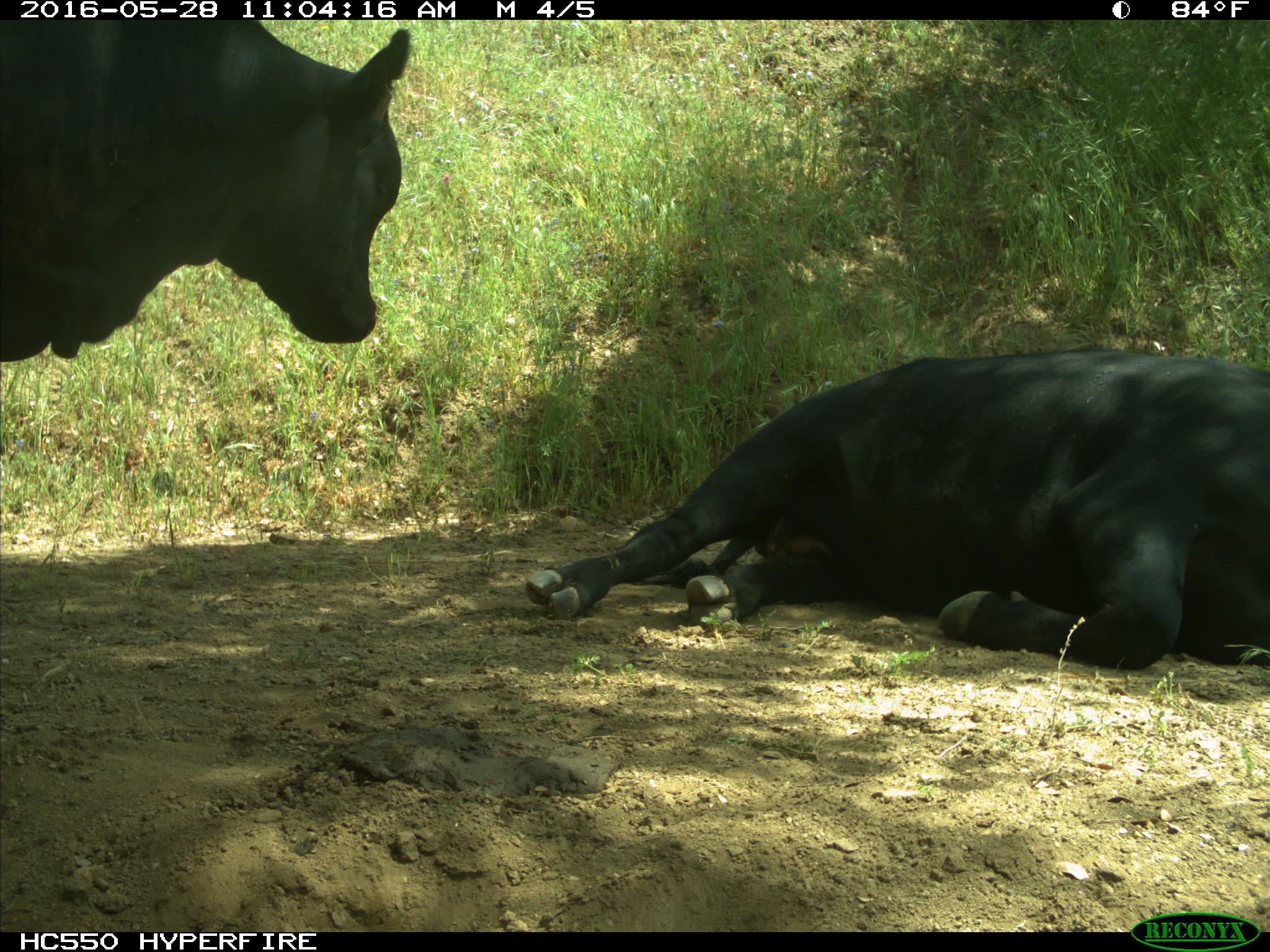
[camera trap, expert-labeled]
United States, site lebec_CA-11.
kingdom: Animalia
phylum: Chordata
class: Mammalia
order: Artiodactyla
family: Bovidae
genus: Bos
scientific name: Bos taurus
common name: domestic cow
Bos taurus (domestic cow).